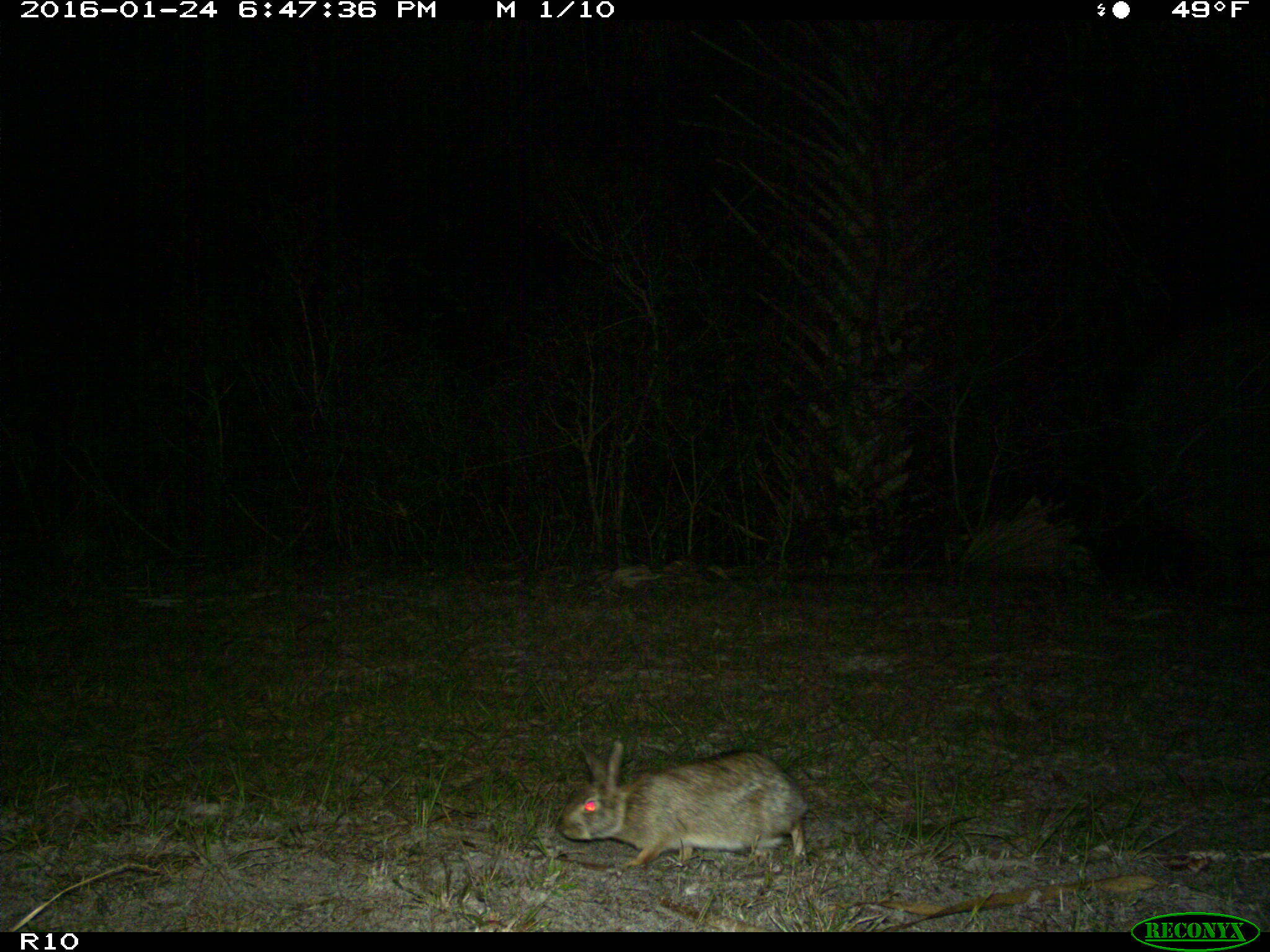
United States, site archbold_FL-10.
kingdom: Animalia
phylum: Chordata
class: Mammalia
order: Lagomorpha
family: Leporidae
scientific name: Leporidae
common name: rabbits and hares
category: unidentified rabbit